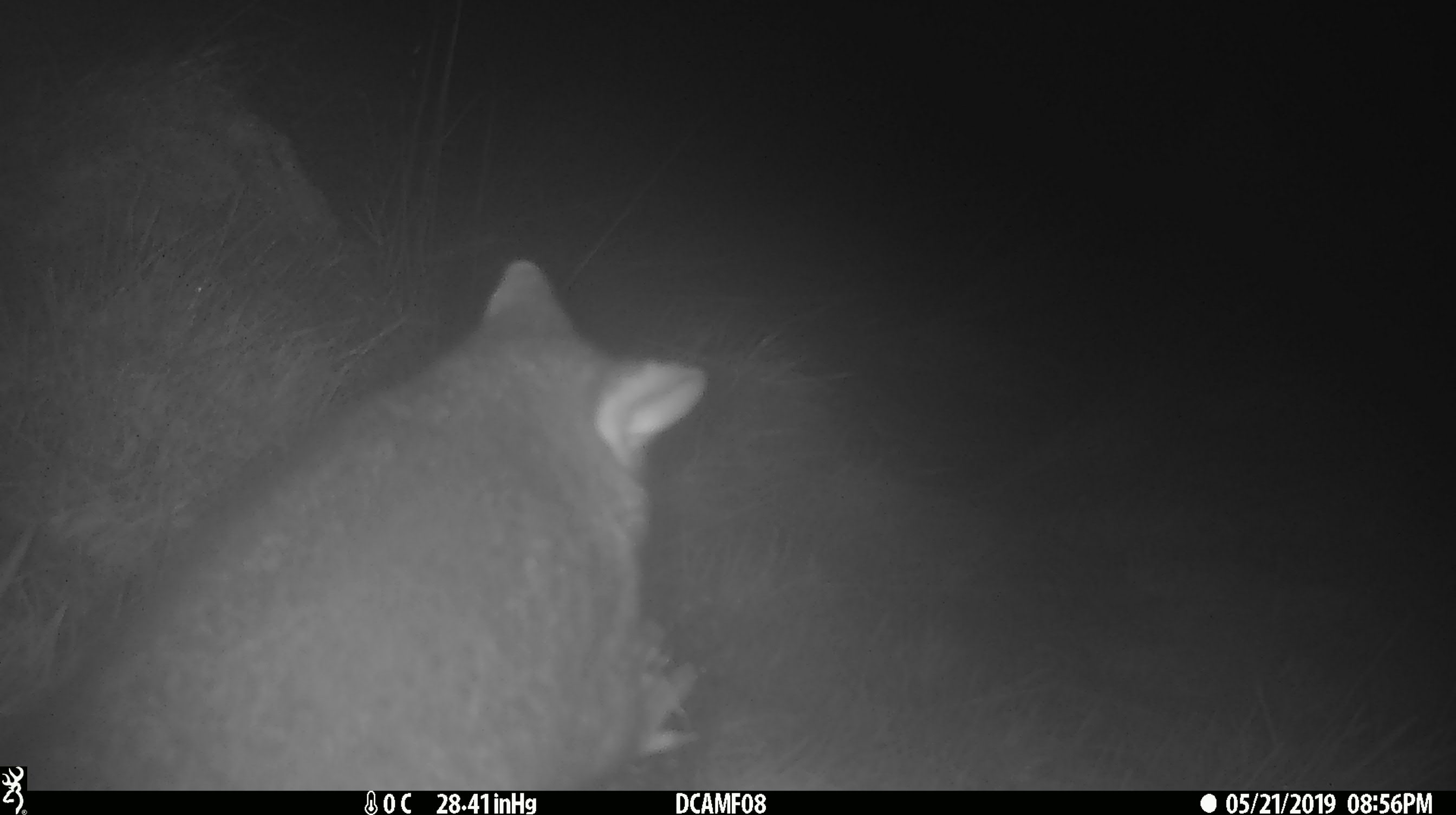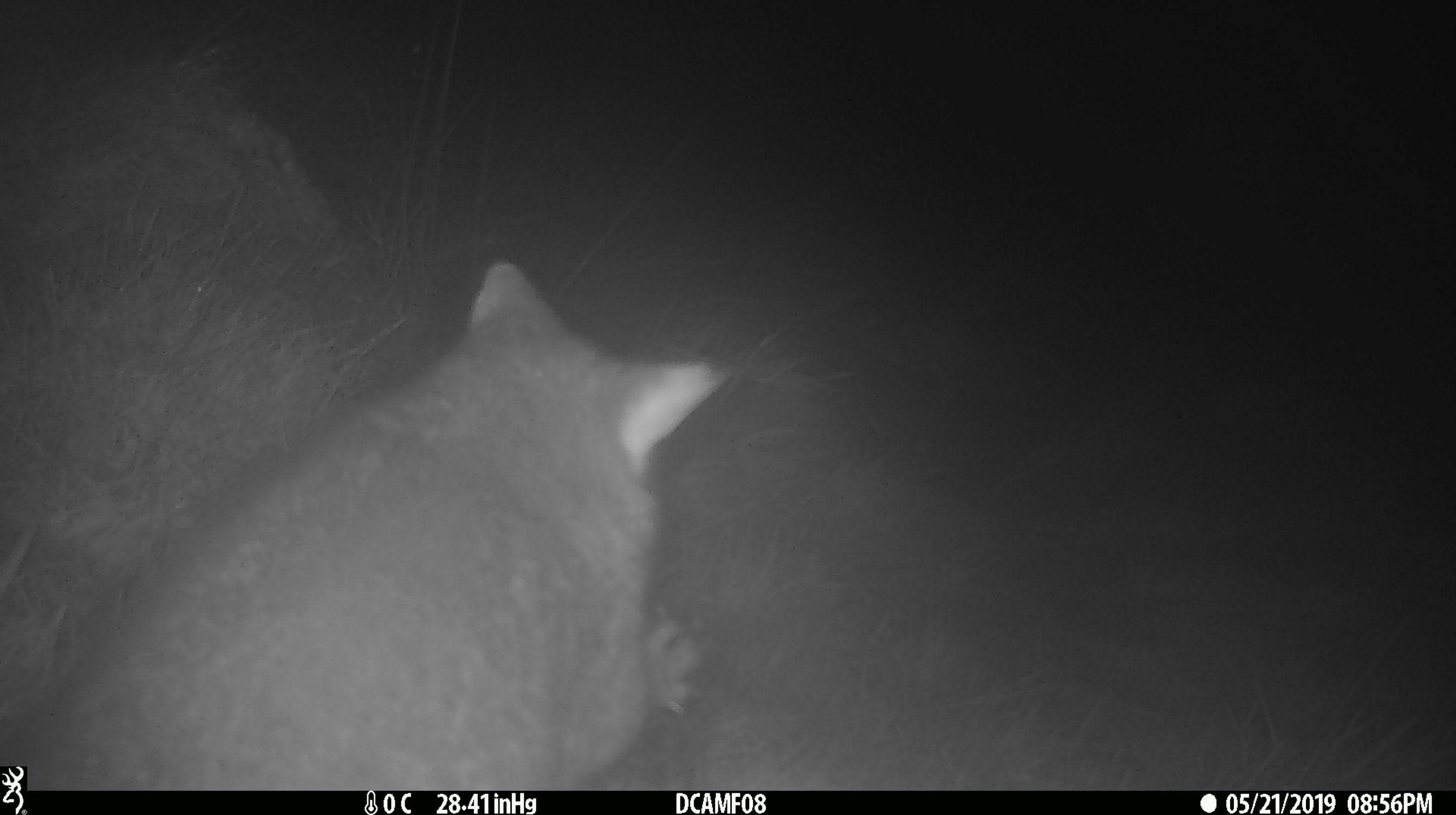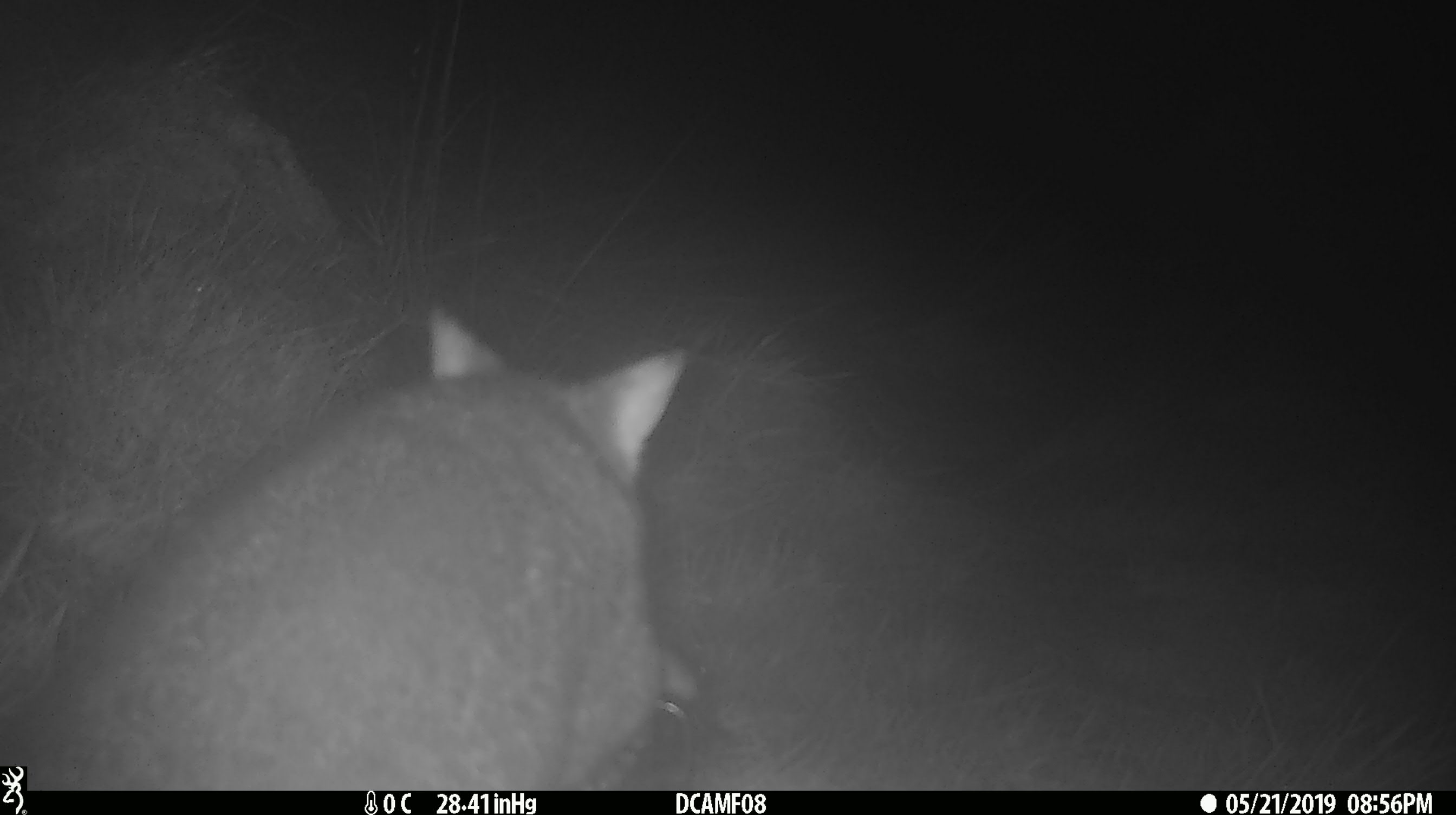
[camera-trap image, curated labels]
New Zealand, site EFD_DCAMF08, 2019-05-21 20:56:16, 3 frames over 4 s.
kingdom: Animalia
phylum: Chordata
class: Mammalia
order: Diprotodontia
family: Phalangeridae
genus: Trichosurus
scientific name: Trichosurus vulpecula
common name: common brushtail possum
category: possum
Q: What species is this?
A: Possum (common brushtail possum) (Trichosurus vulpecula).